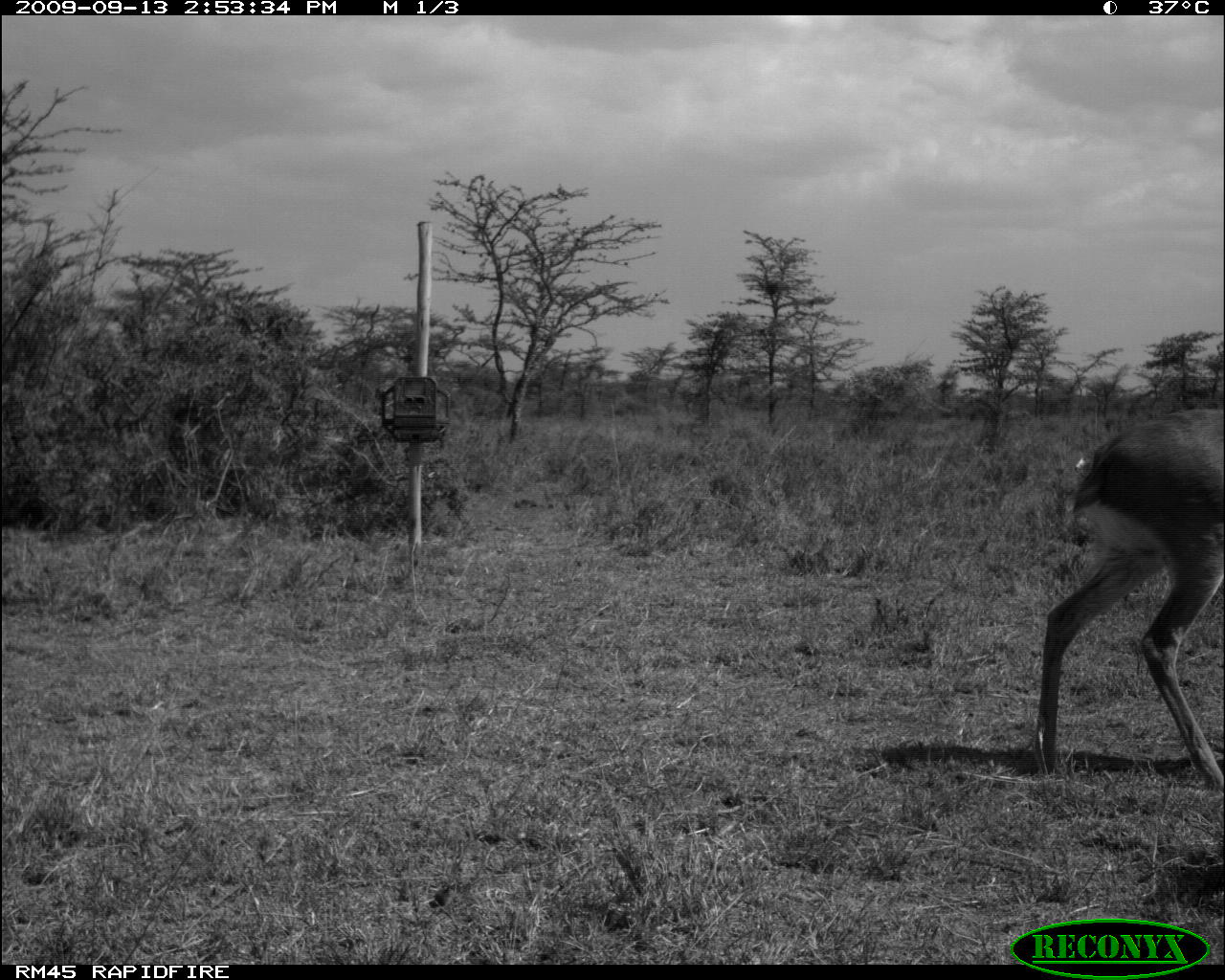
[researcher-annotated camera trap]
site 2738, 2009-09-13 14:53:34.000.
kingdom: Animalia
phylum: Chordata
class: Mammalia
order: Artiodactyla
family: Bovidae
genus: Raphicerus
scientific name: Raphicerus campestris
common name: steenbok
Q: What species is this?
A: Raphicerus campestris (steenbok).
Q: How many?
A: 1.